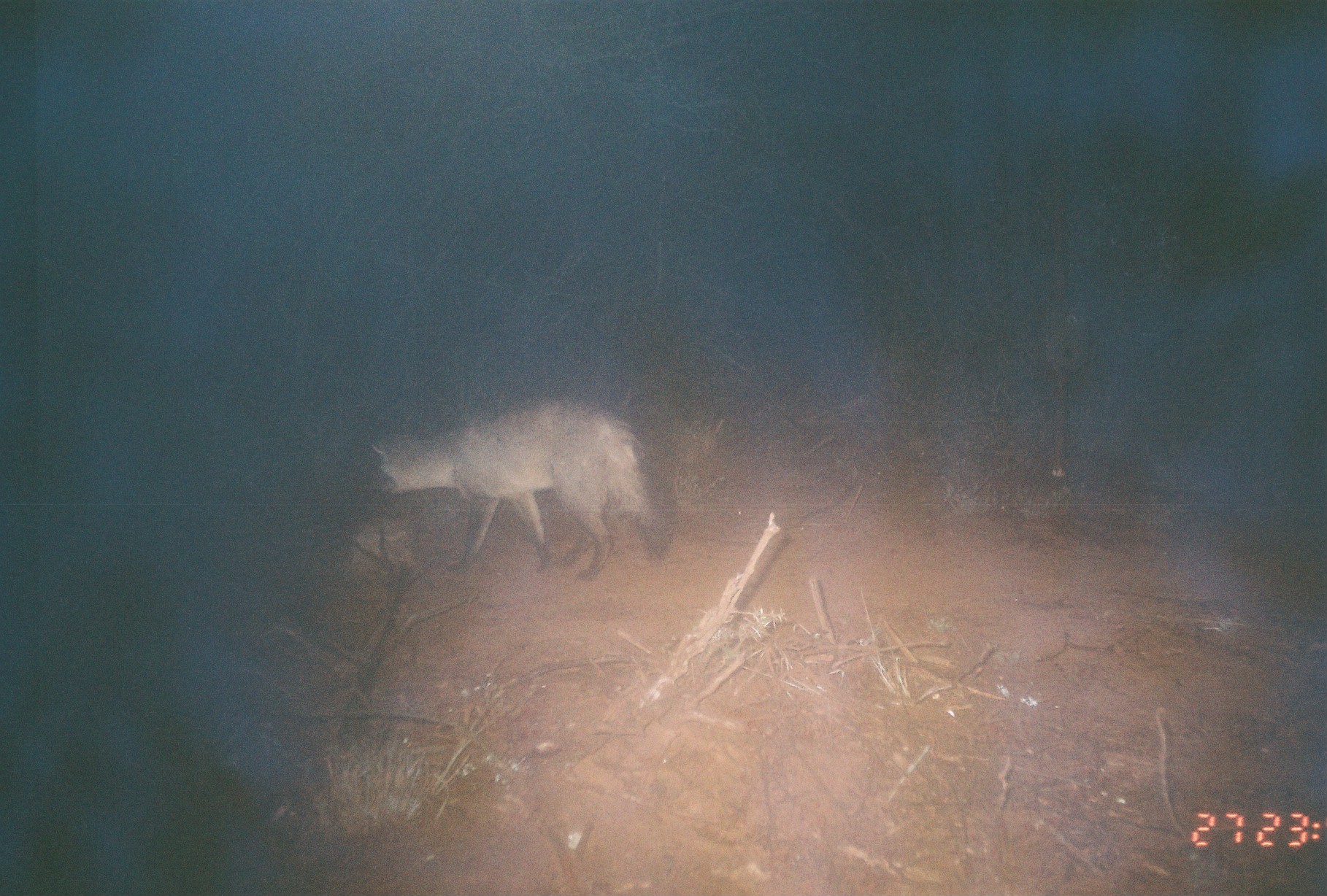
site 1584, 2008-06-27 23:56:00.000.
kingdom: Animalia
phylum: Chordata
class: Mammalia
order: Carnivora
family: Canidae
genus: Otocyon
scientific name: Otocyon megalotis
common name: bat-eared fox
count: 3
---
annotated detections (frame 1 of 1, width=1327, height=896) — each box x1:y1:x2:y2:
otocyon megalotis: 370:396:672:583